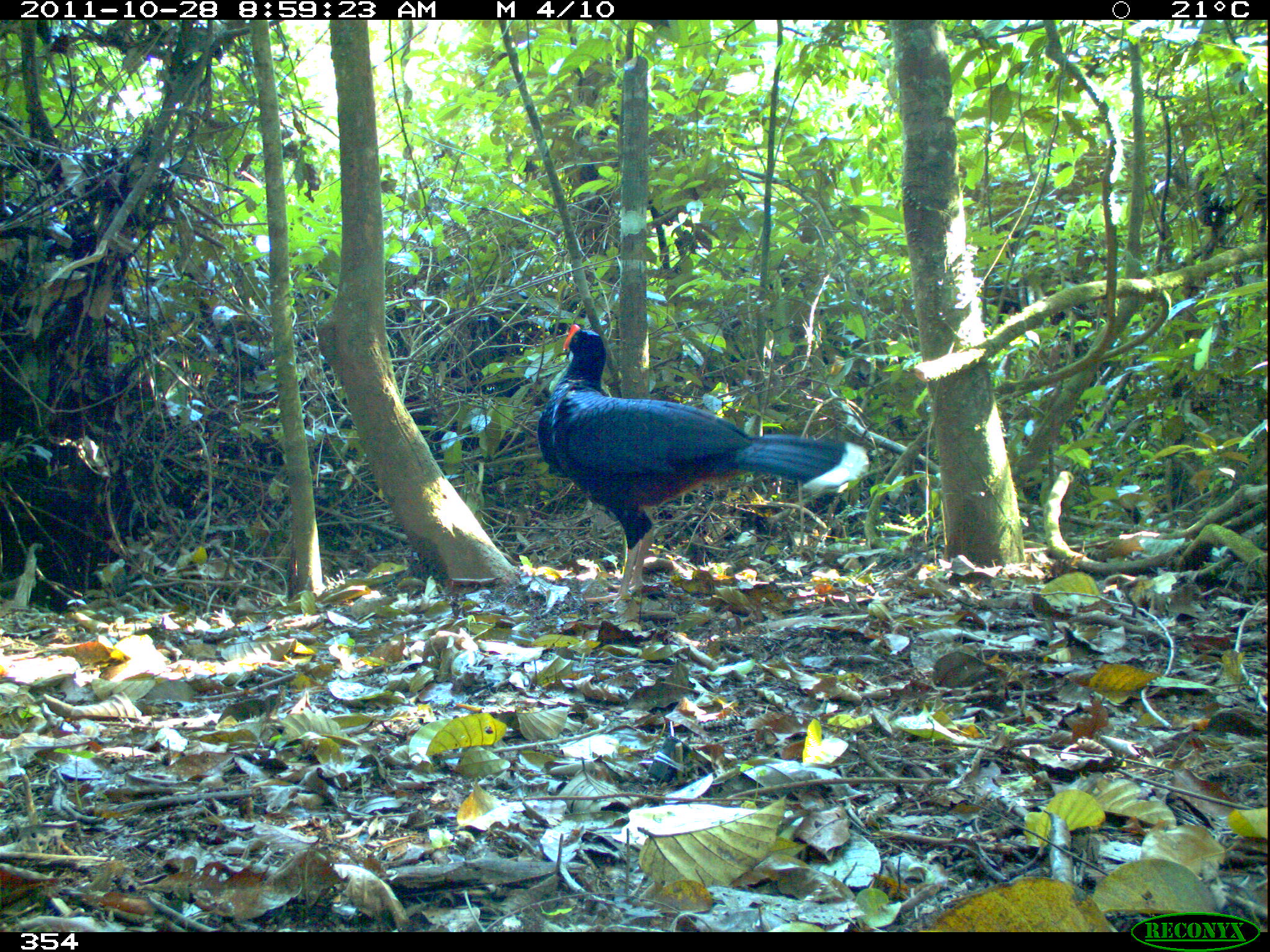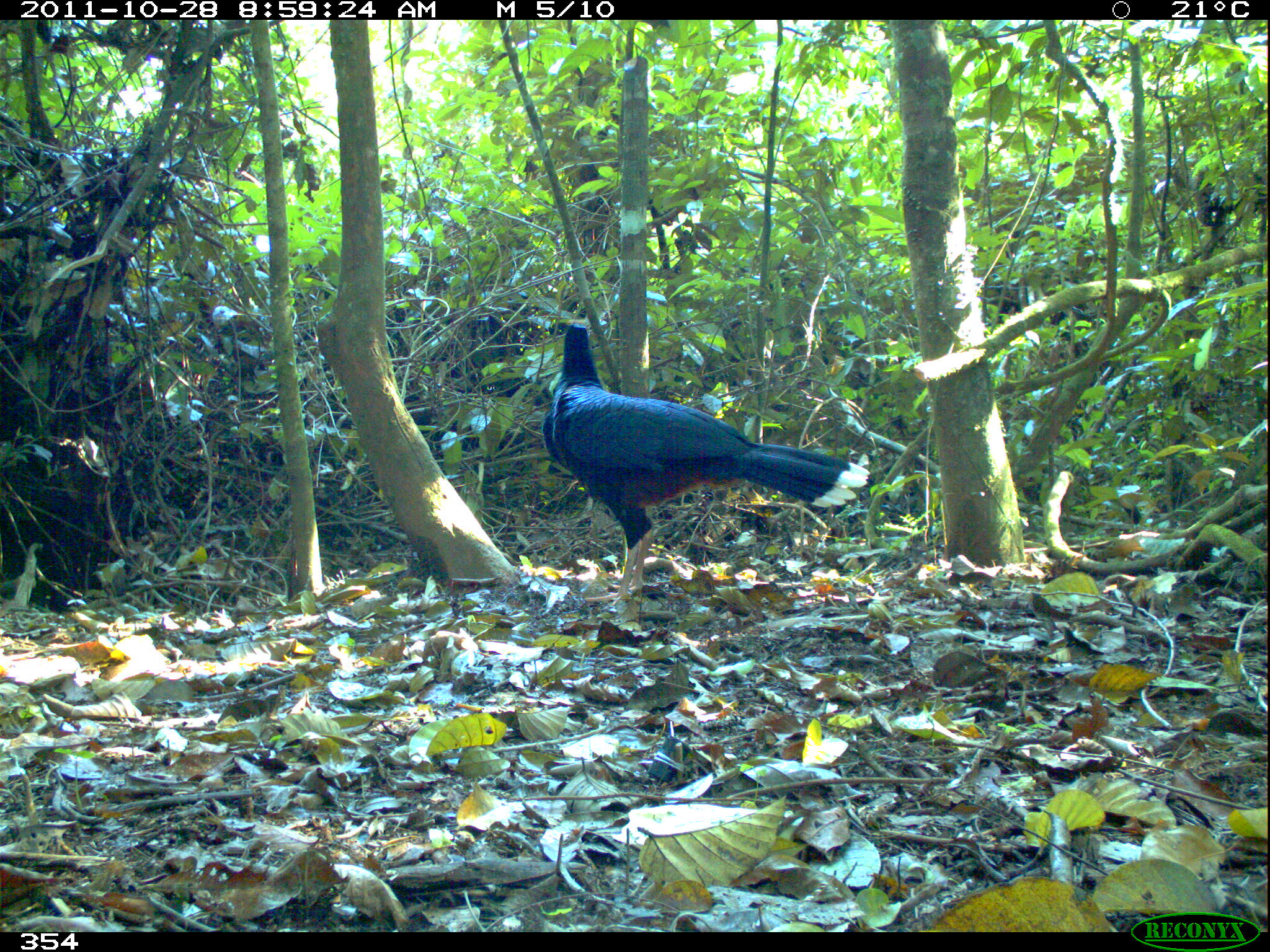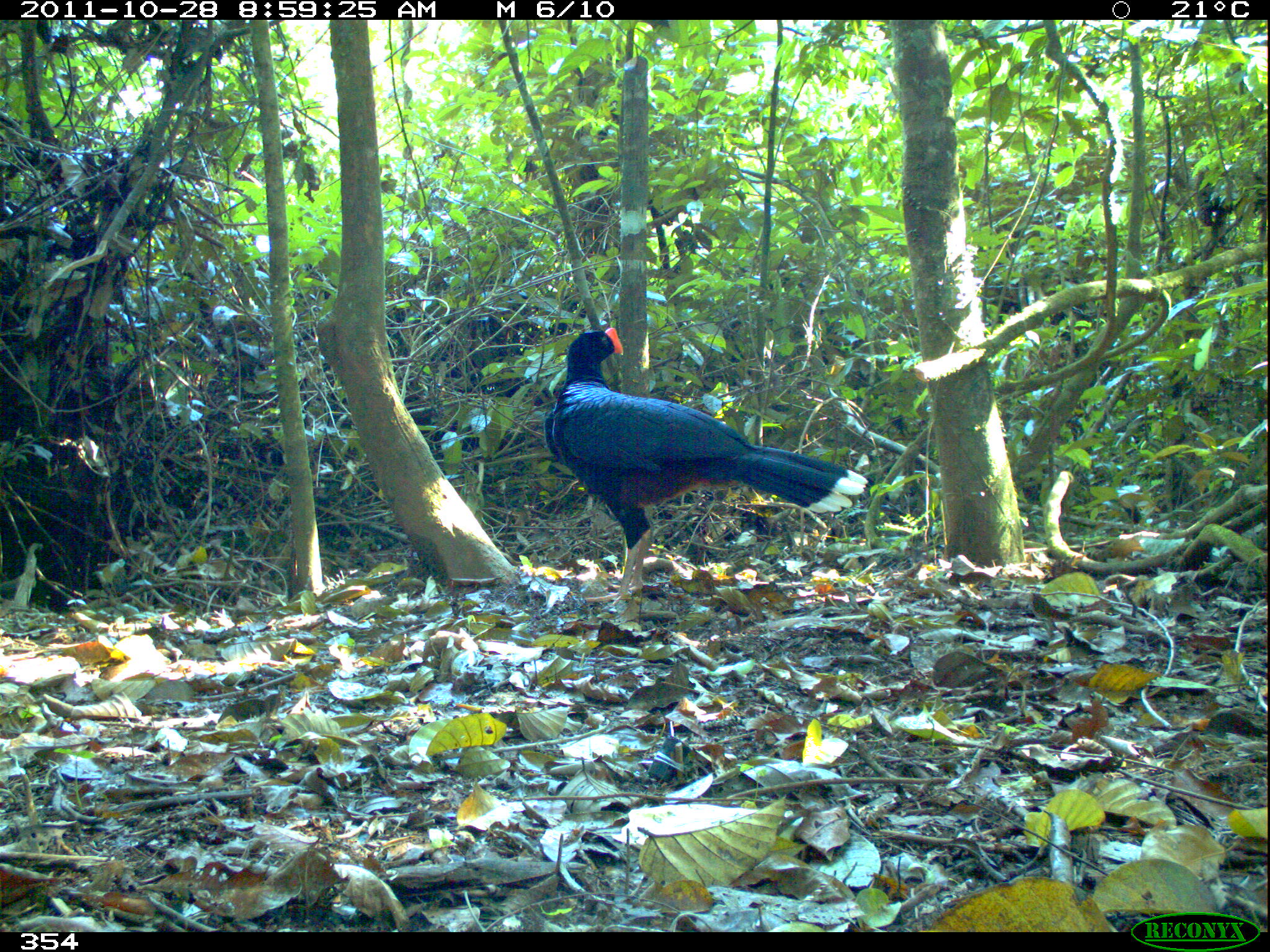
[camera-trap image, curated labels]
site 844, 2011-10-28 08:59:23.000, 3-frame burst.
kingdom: Animalia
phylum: Chordata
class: Aves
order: Galliformes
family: Cracidae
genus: Mitu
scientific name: Mitu tuberosum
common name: razor-billed curassow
Mitu tuberosum (razor-billed curassow).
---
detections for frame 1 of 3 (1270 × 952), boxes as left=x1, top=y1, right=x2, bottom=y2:
mitu tuberosum: left=535, top=323, right=869, bottom=605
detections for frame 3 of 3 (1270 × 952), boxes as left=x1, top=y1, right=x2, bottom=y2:
mitu tuberosum: left=542, top=327, right=868, bottom=606